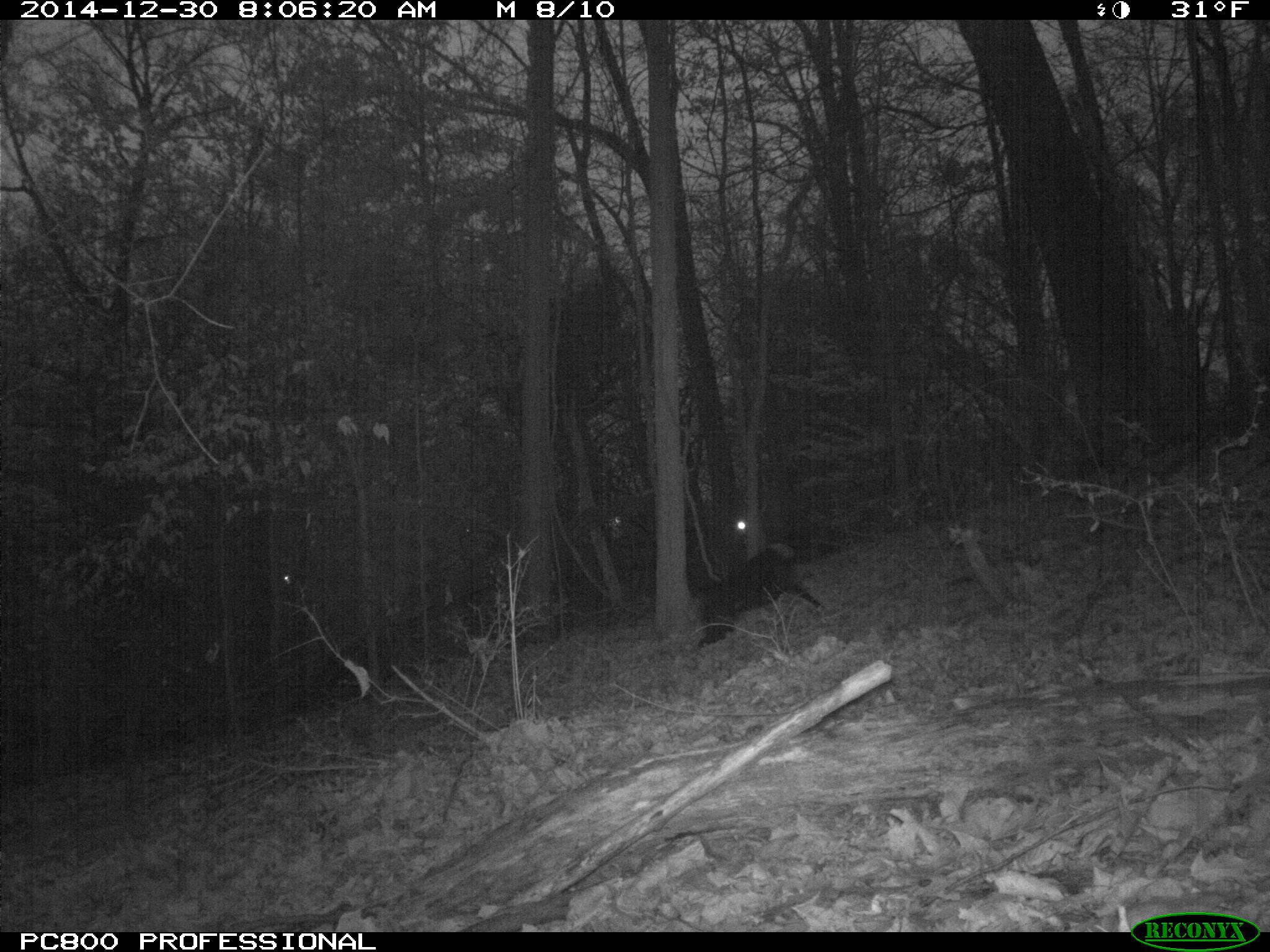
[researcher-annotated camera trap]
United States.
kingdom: Animalia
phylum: Chordata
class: Mammalia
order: Carnivora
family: Canidae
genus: Canis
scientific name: Canis familiaris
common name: domestic dog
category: Dog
Dog (domestic dog) (Canis familiaris).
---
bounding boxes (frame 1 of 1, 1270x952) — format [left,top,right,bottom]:
Dog: [674,520,823,663]